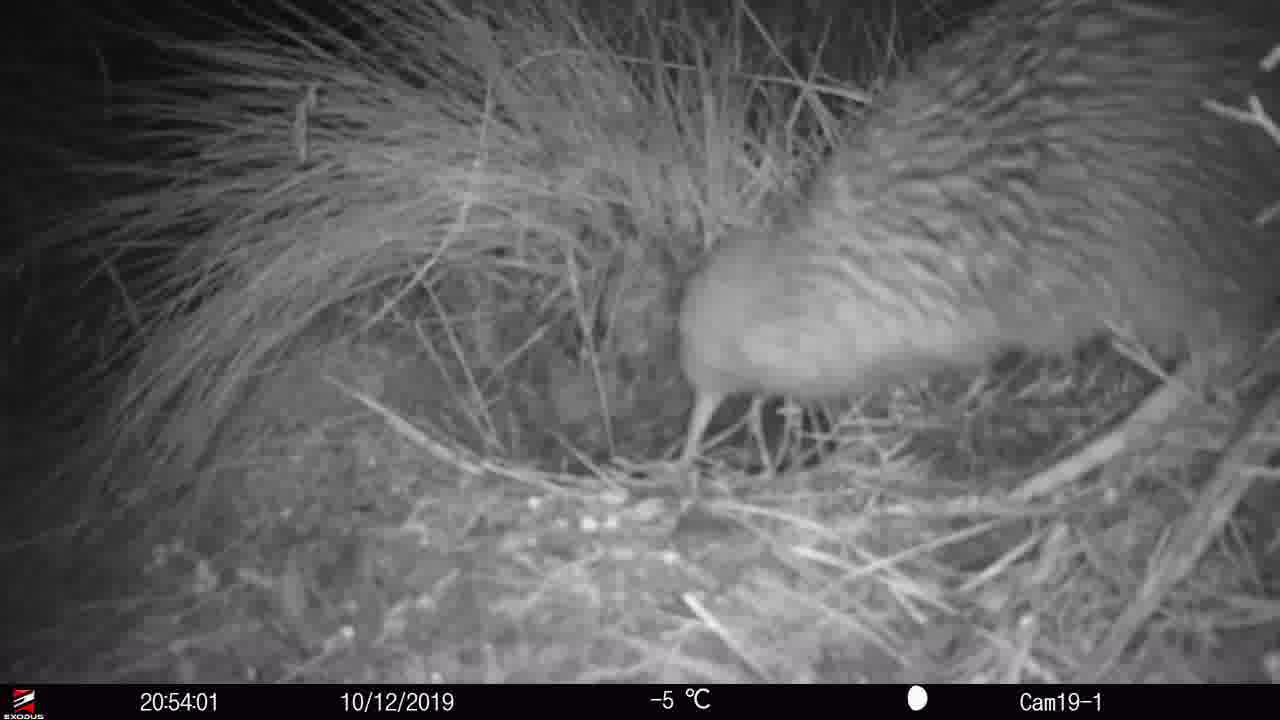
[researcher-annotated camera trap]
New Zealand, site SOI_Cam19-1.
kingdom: Animalia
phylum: Chordata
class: Aves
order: Apterygiformes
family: Apterygidae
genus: Apteryx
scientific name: Apteryx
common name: kiwi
Kiwi (Apteryx).